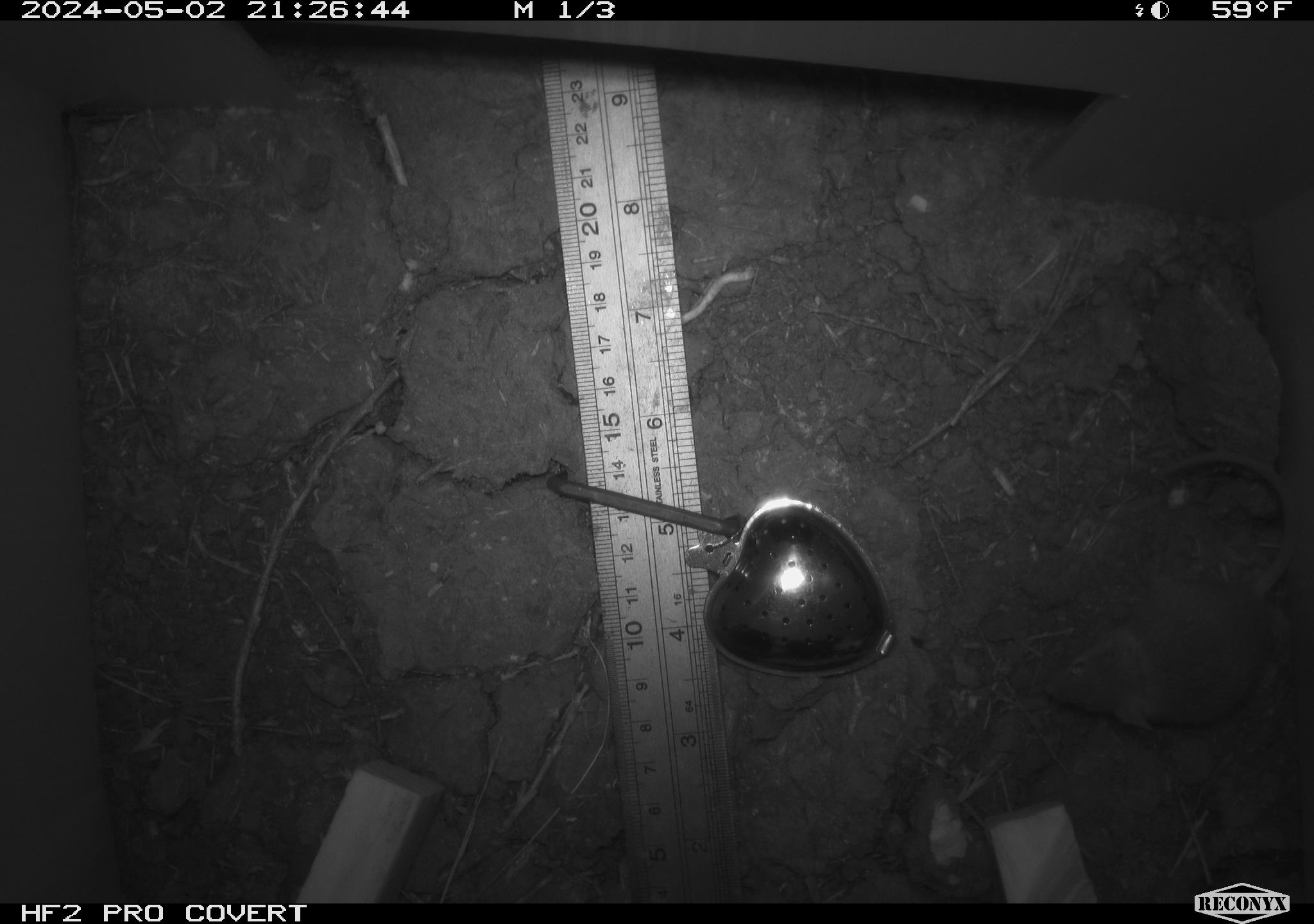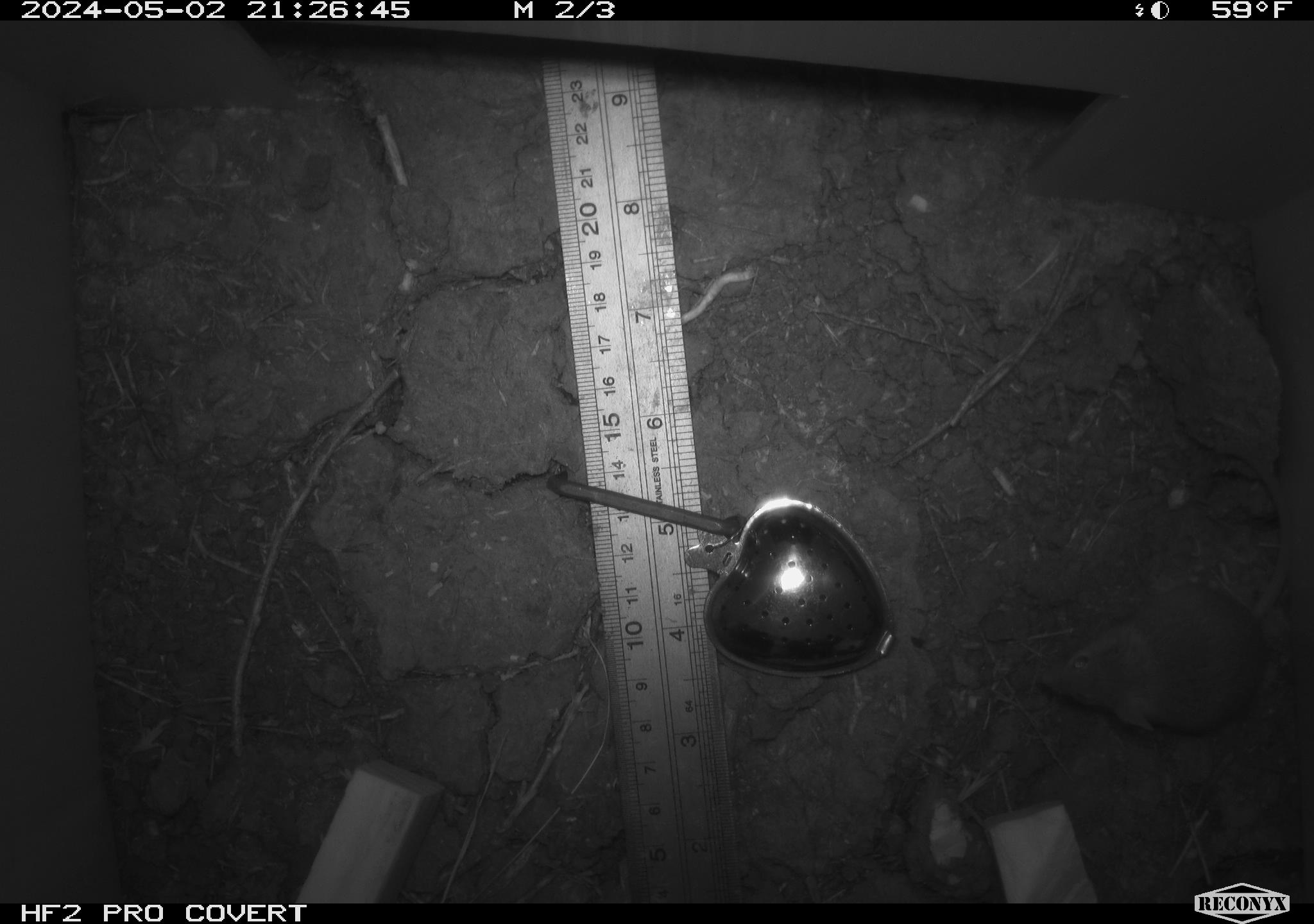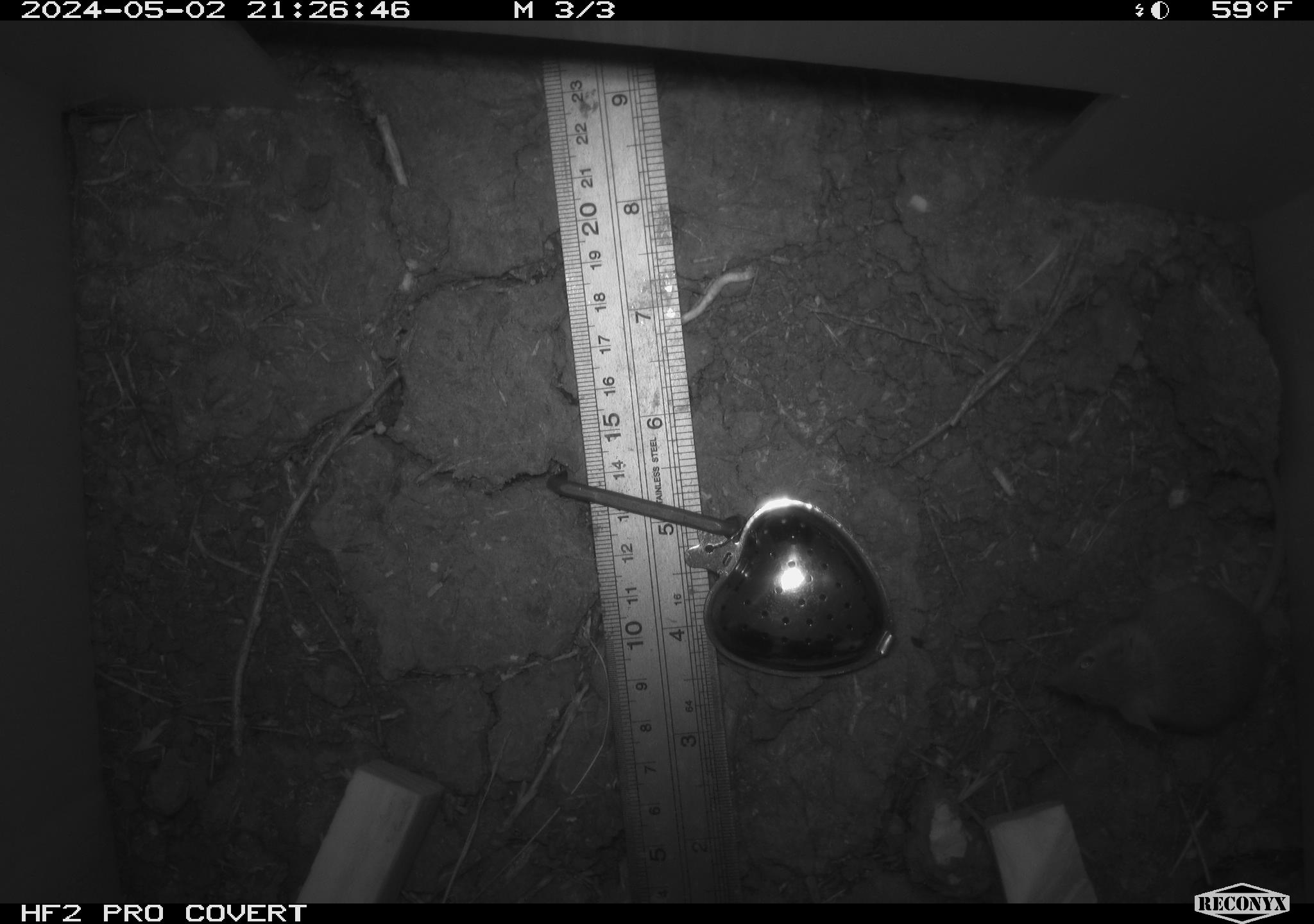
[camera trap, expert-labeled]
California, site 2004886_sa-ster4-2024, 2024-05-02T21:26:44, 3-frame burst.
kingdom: Animalia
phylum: Chordata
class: Mammalia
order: Rodentia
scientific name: Rodentia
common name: mouse species